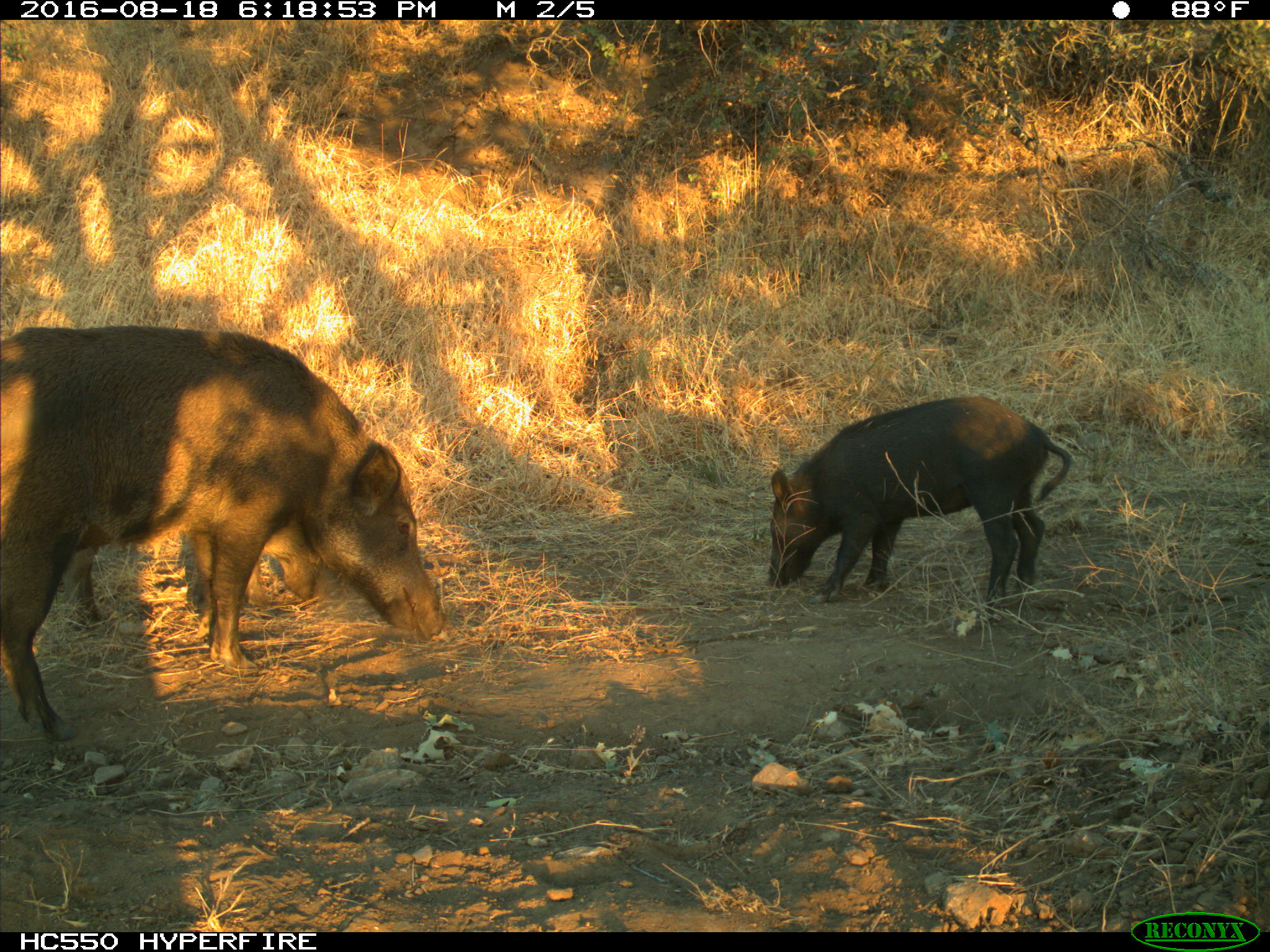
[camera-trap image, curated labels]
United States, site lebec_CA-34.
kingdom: Animalia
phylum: Chordata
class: Mammalia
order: Artiodactyla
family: Suidae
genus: Sus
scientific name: Sus scrofa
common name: wild boar